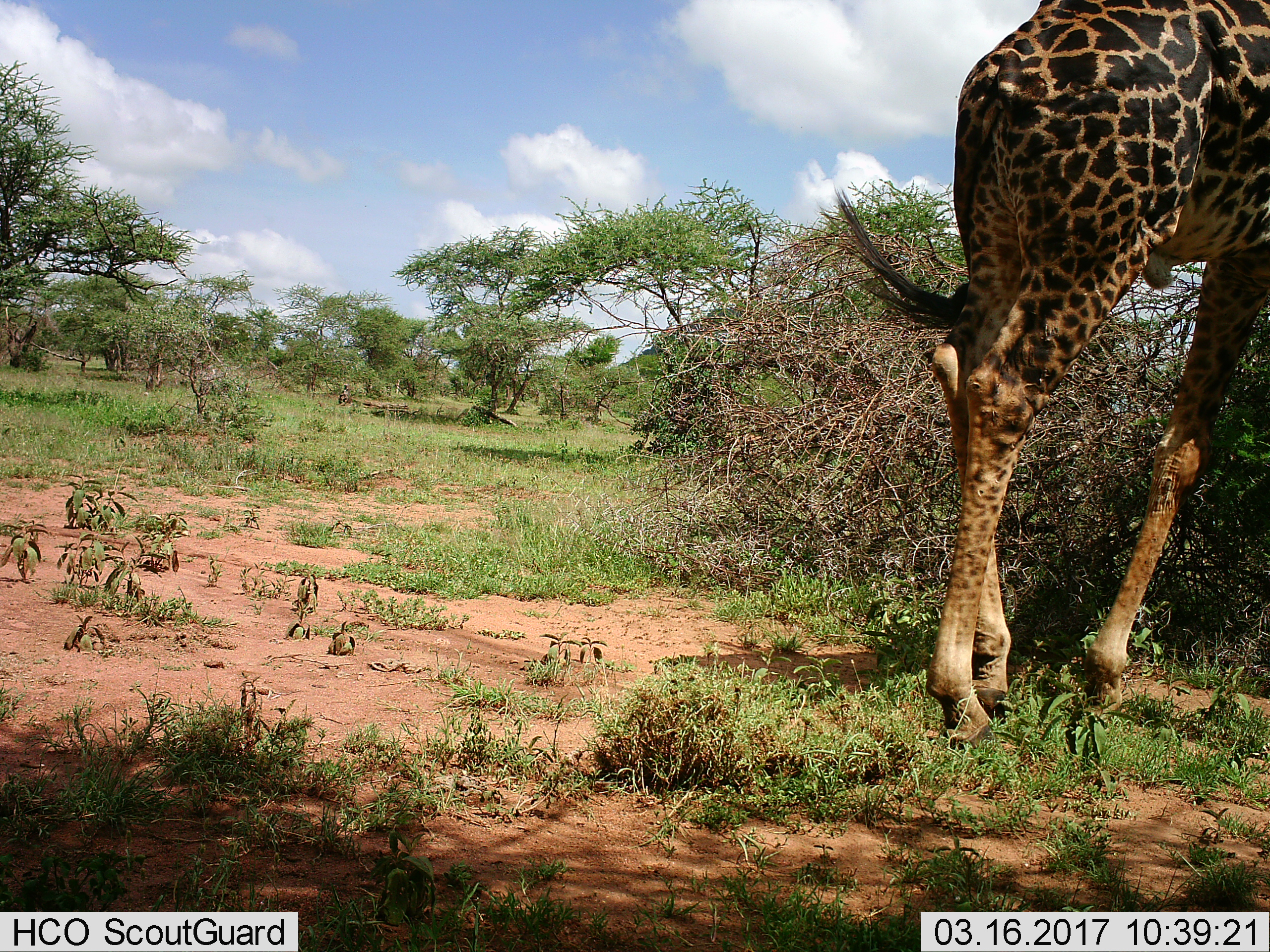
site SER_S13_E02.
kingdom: Animalia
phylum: Chordata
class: Mammalia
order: Artiodactyla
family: Giraffidae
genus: Giraffa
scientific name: Giraffa camelopardalis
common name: giraffe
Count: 1.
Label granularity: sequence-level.